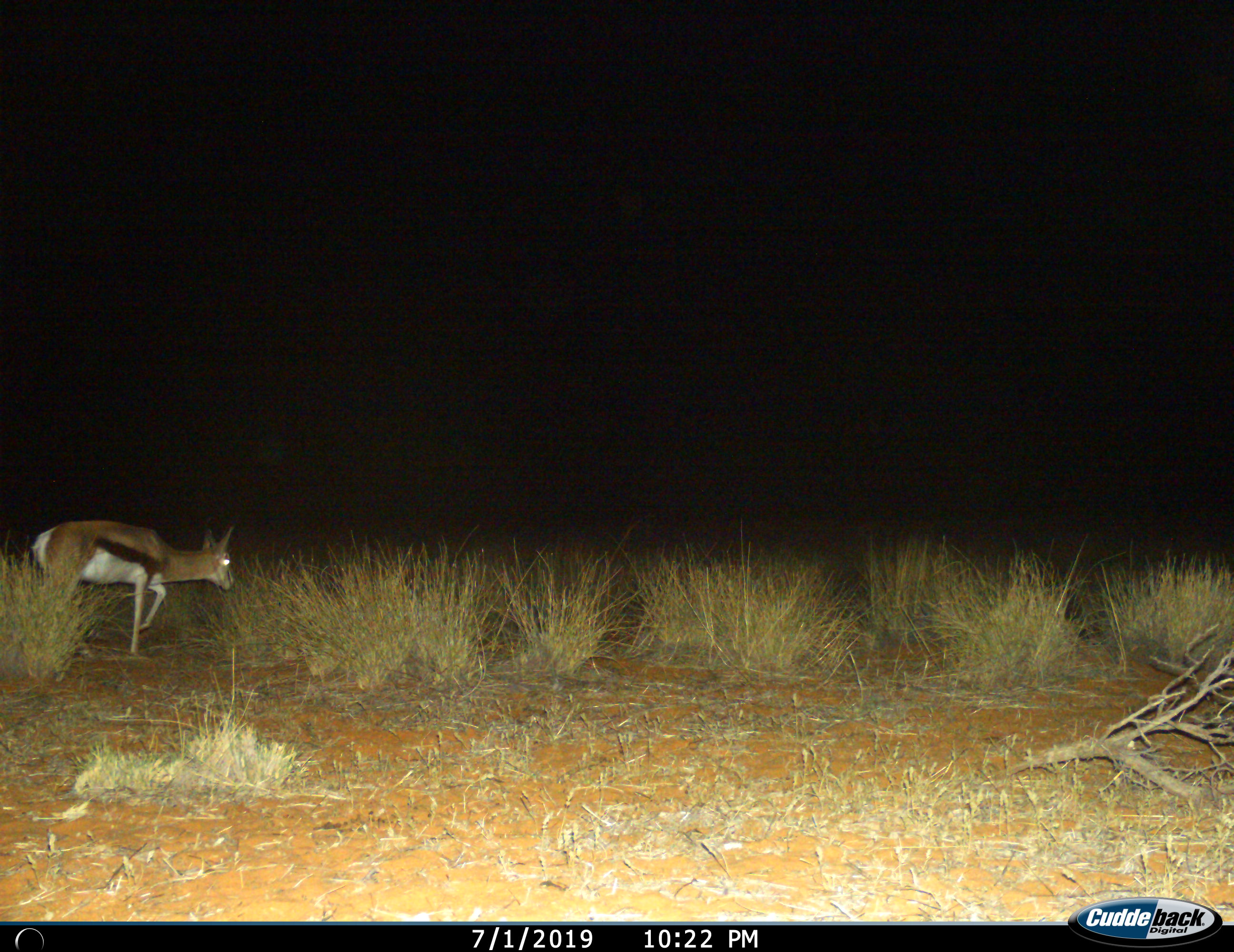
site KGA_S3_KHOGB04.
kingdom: Animalia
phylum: Chordata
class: Mammalia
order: Artiodactyla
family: Bovidae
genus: Antidorcas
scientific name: Antidorcas marsupialis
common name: springbok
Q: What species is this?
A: Springbok (Antidorcas marsupialis).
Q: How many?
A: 1.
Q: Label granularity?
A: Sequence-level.